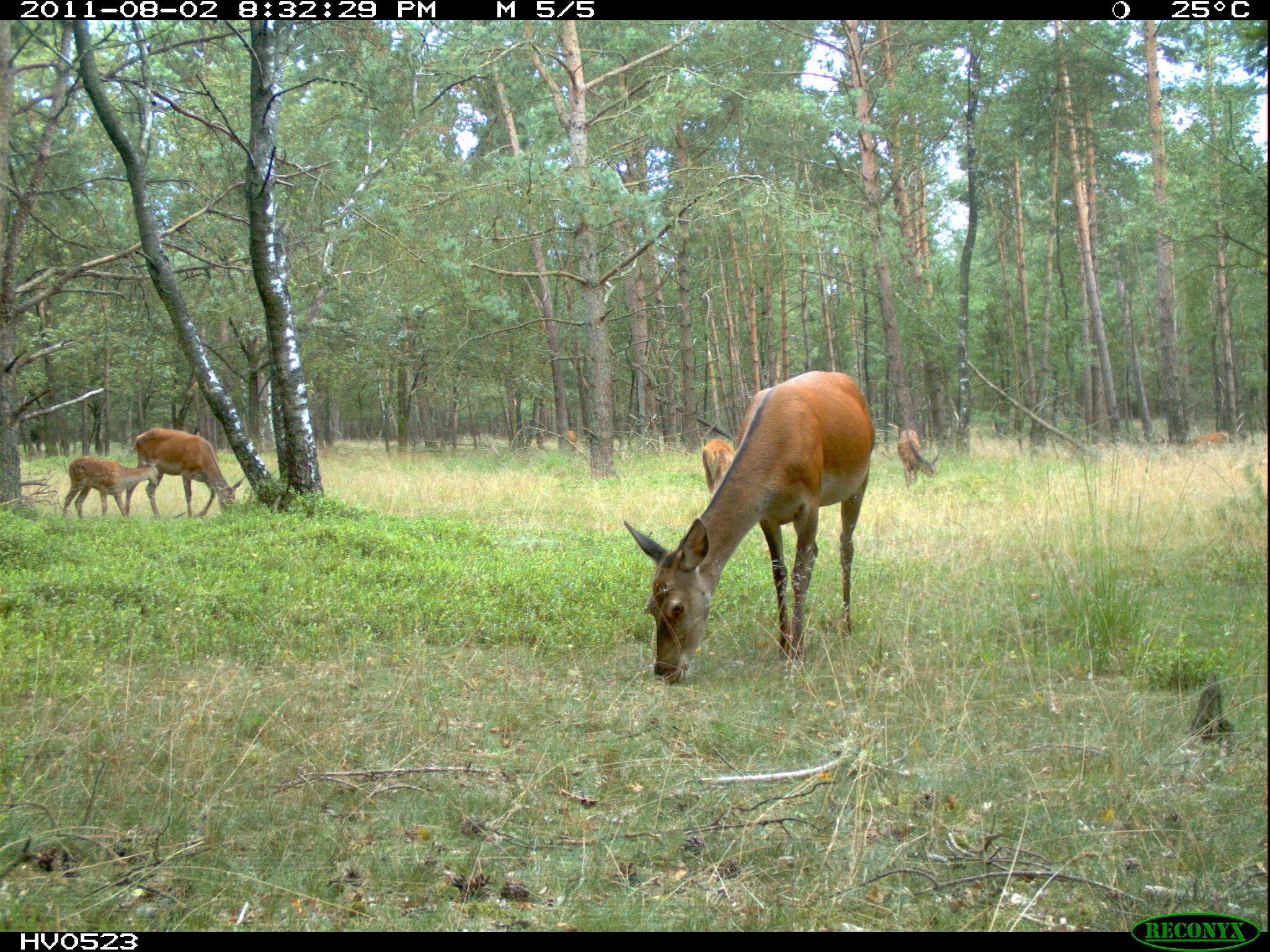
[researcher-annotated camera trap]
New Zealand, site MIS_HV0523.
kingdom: Animalia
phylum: Chordata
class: Mammalia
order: Artiodactyla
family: Cervidae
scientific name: Cervidae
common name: deer